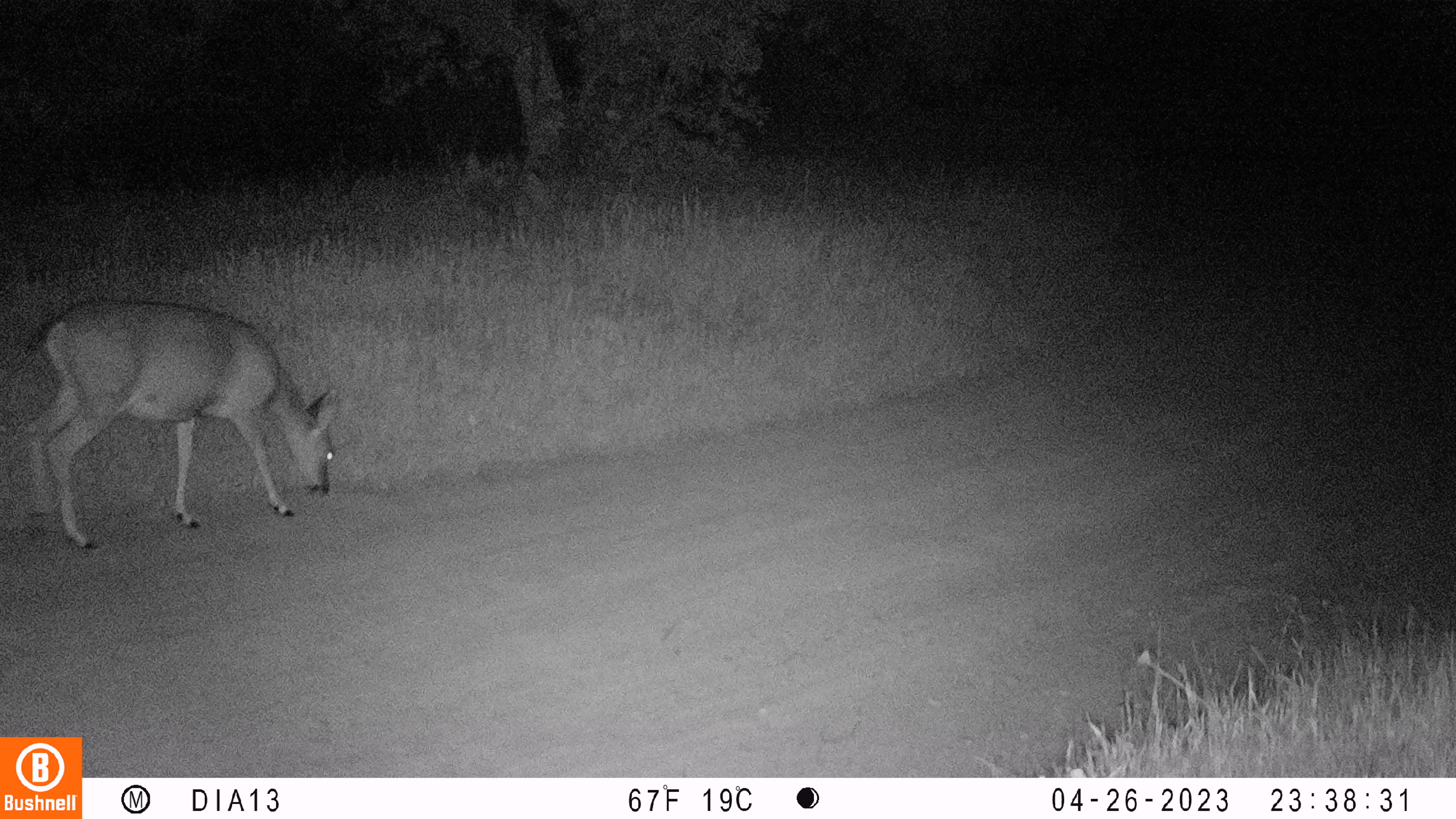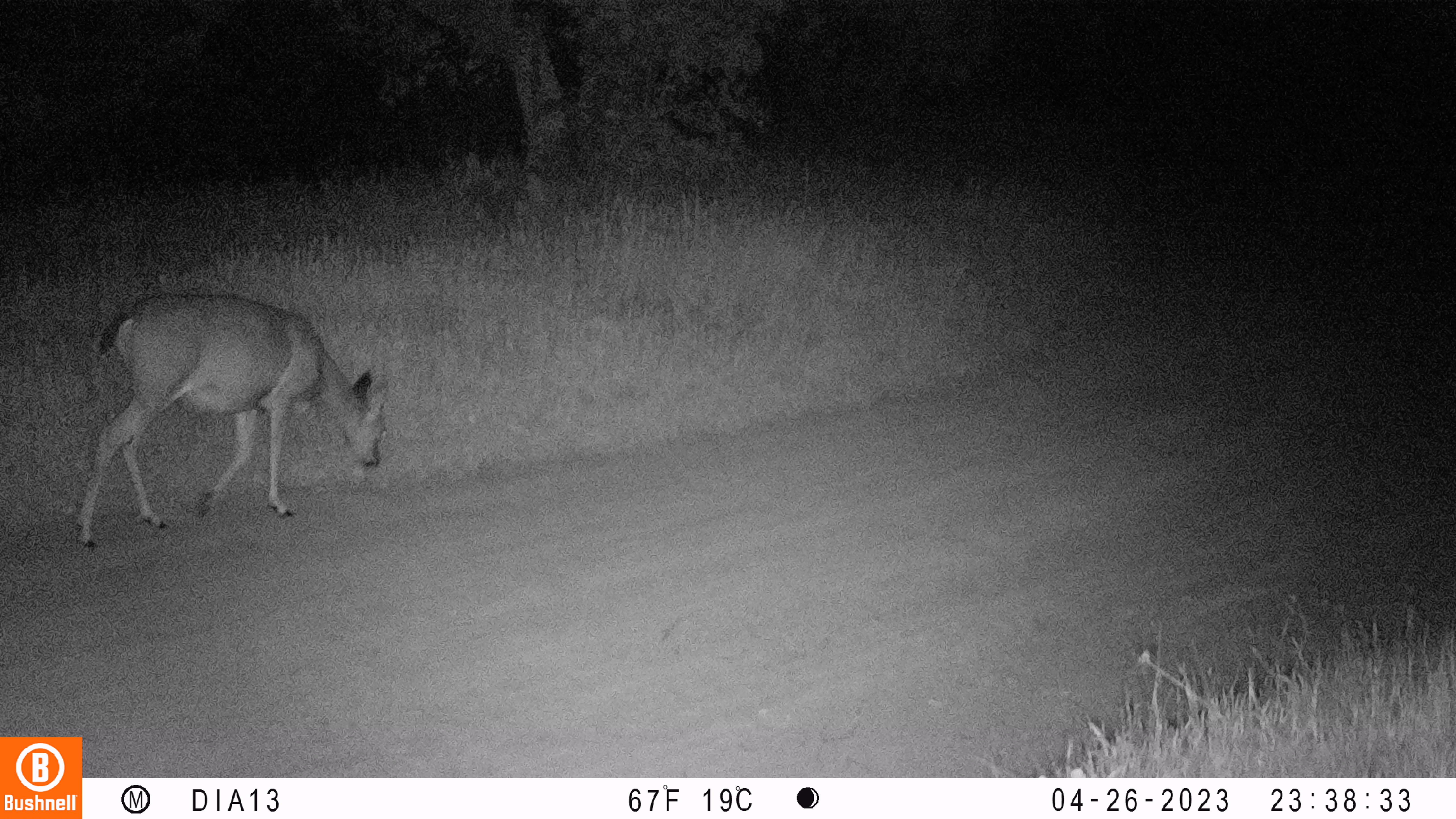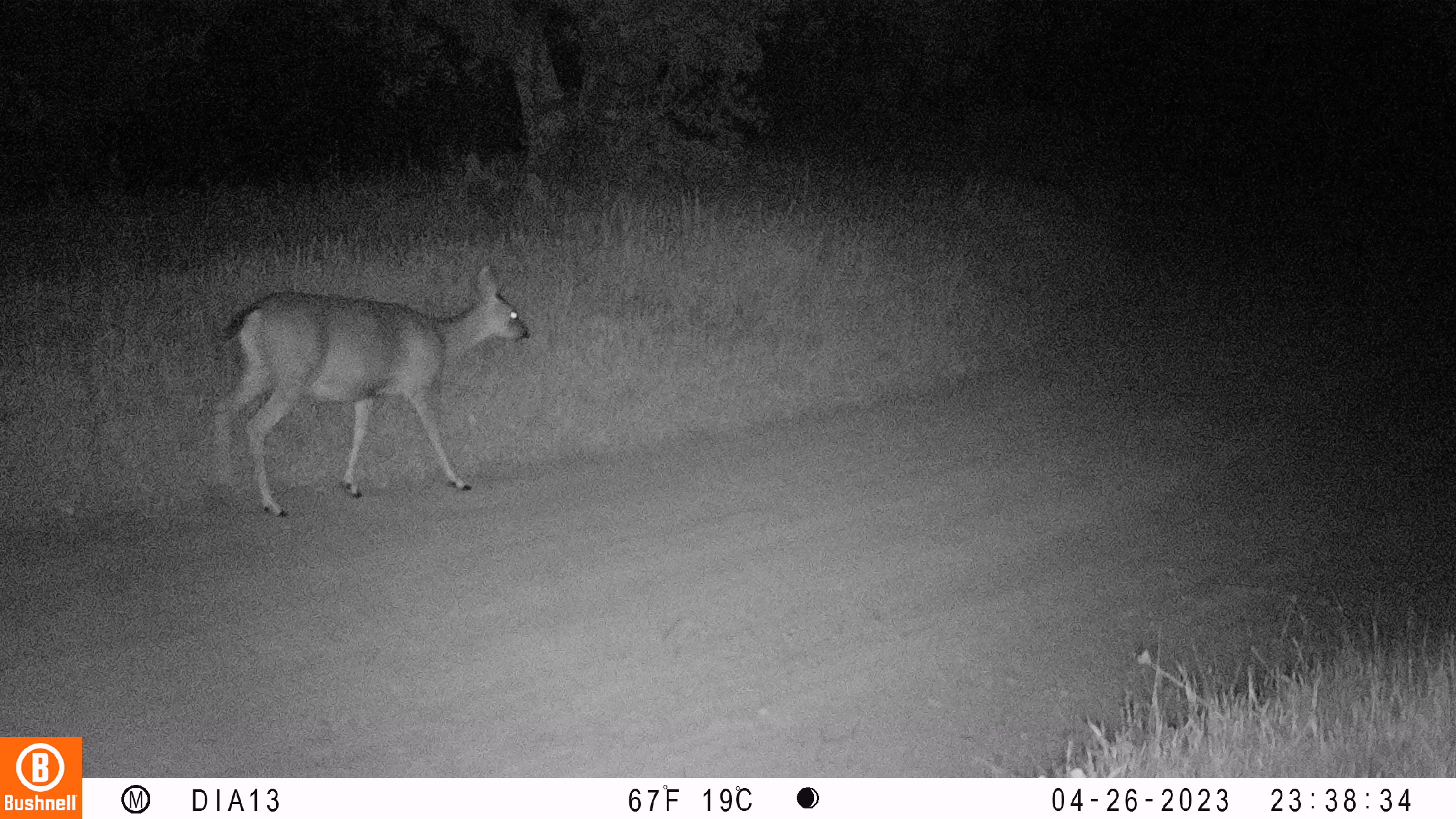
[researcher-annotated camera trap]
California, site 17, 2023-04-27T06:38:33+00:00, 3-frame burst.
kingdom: Animalia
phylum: Chordata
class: Mammalia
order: Artiodactyla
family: Cervidae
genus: Odocoileus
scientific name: Odocoileus hemionus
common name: mule deer